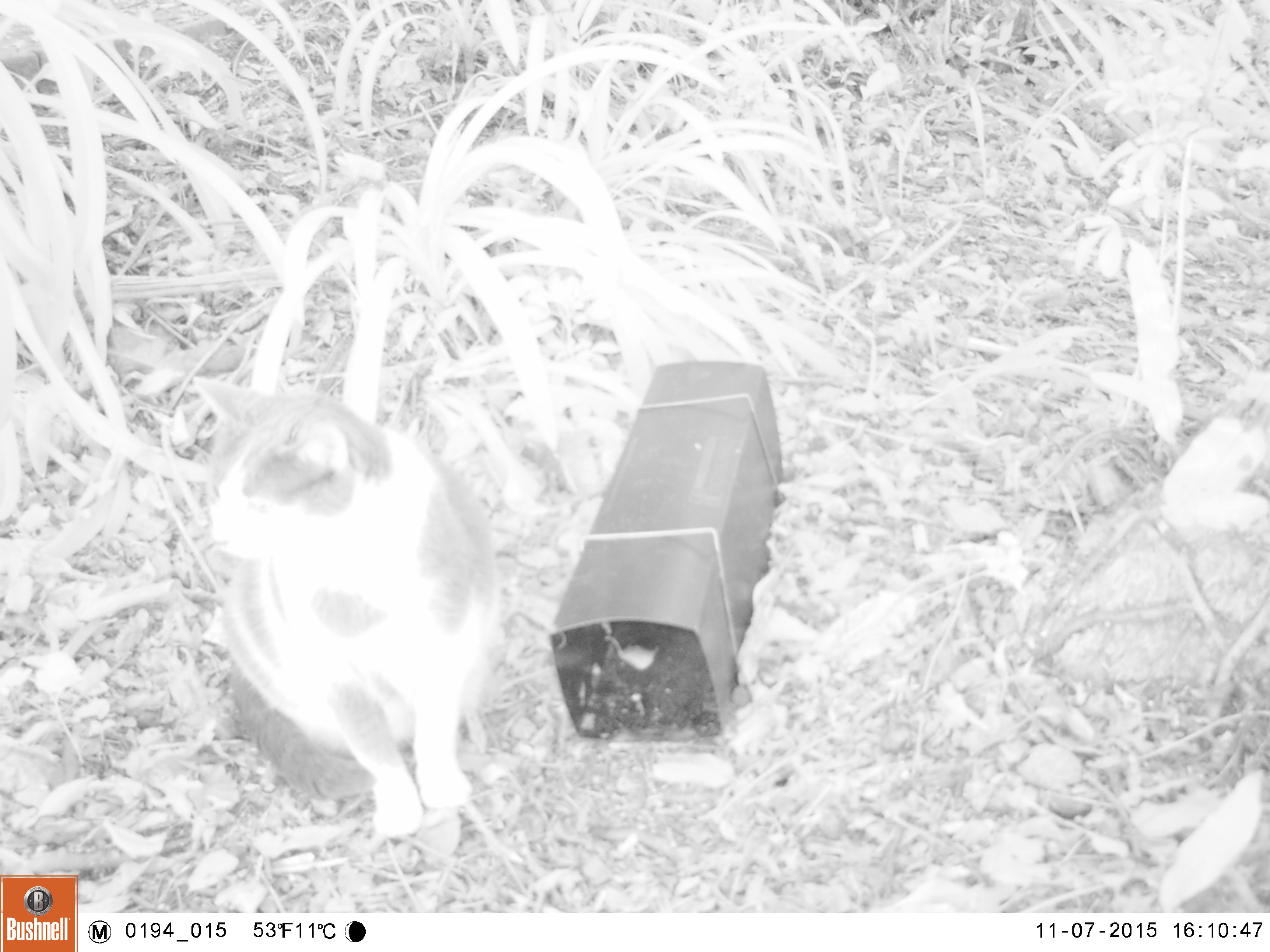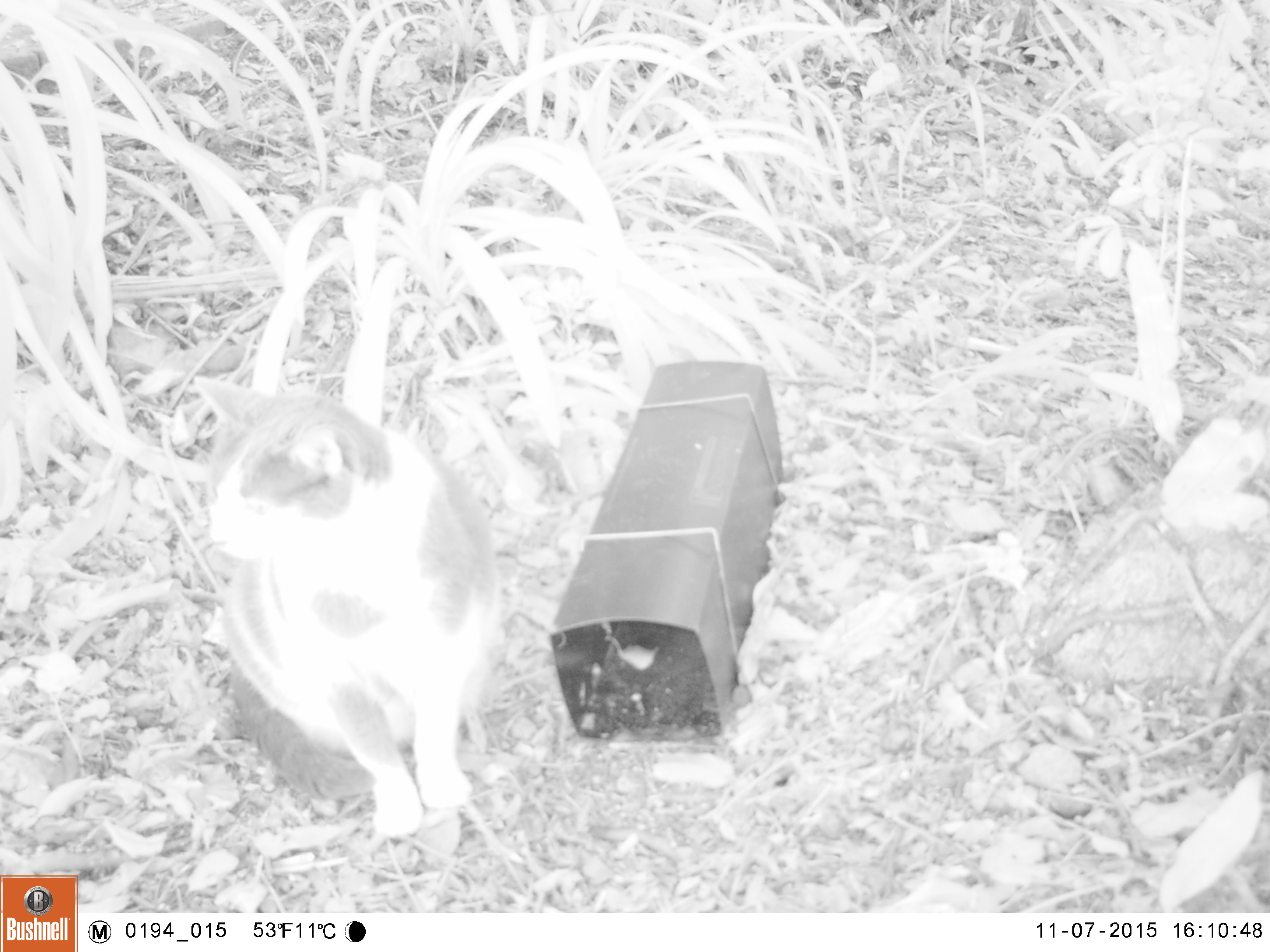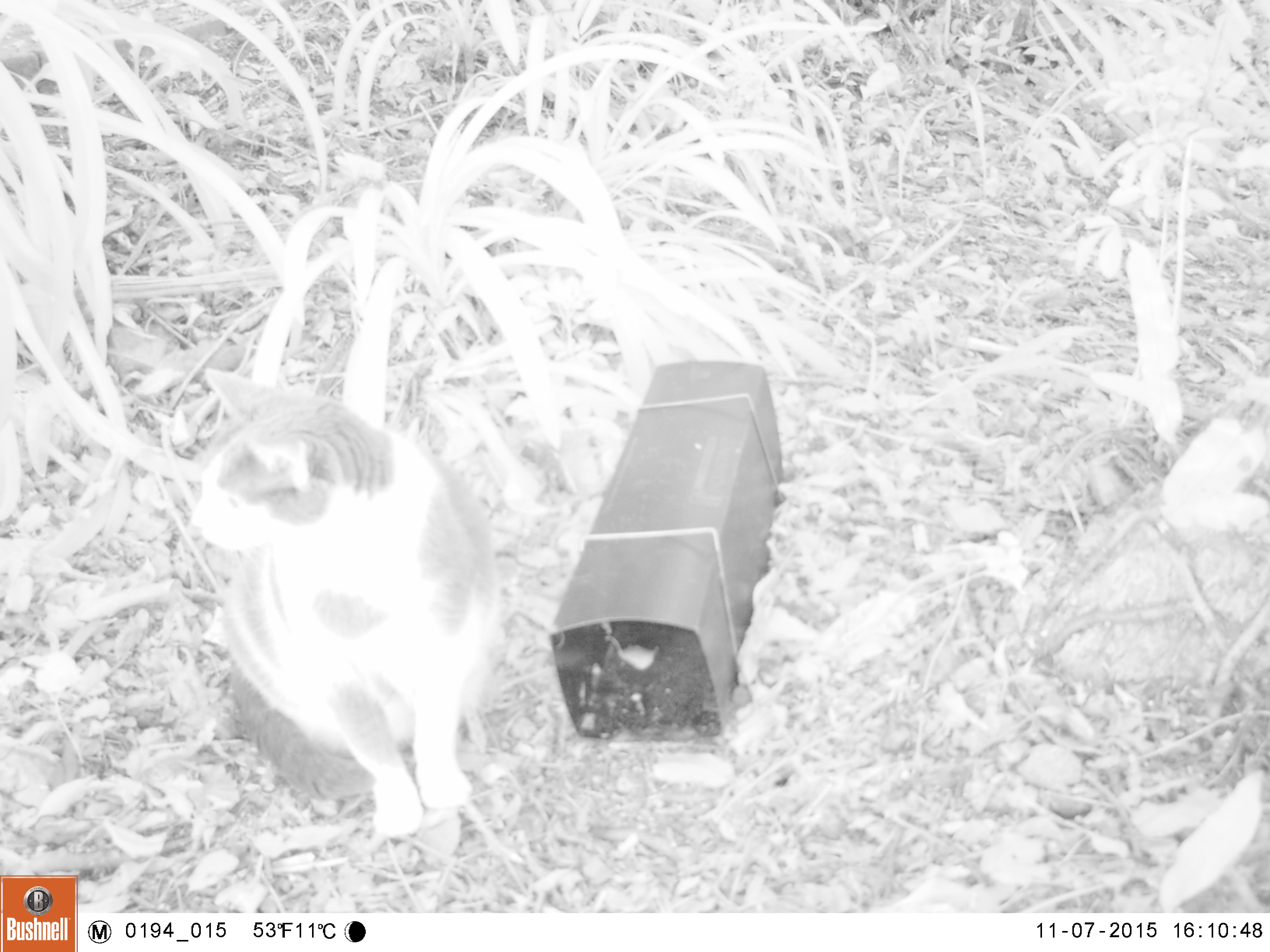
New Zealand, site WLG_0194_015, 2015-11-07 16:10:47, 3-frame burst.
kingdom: Animalia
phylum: Chordata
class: Mammalia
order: Carnivora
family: Felidae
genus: Felis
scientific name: Felis catus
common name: domestic cat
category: cat